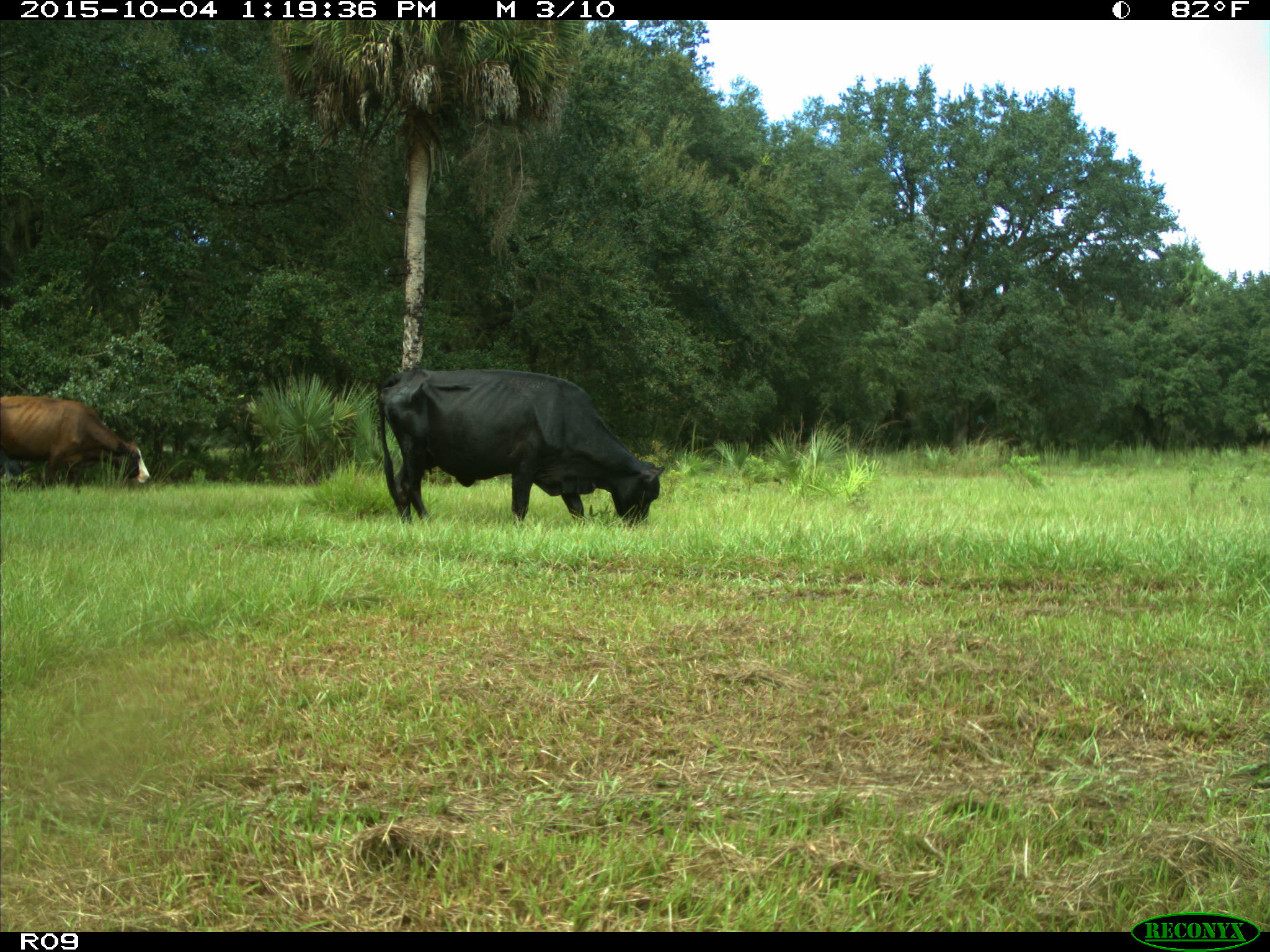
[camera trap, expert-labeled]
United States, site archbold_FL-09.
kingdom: Animalia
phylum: Chordata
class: Mammalia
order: Artiodactyla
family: Bovidae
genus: Bos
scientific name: Bos taurus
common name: domestic cow